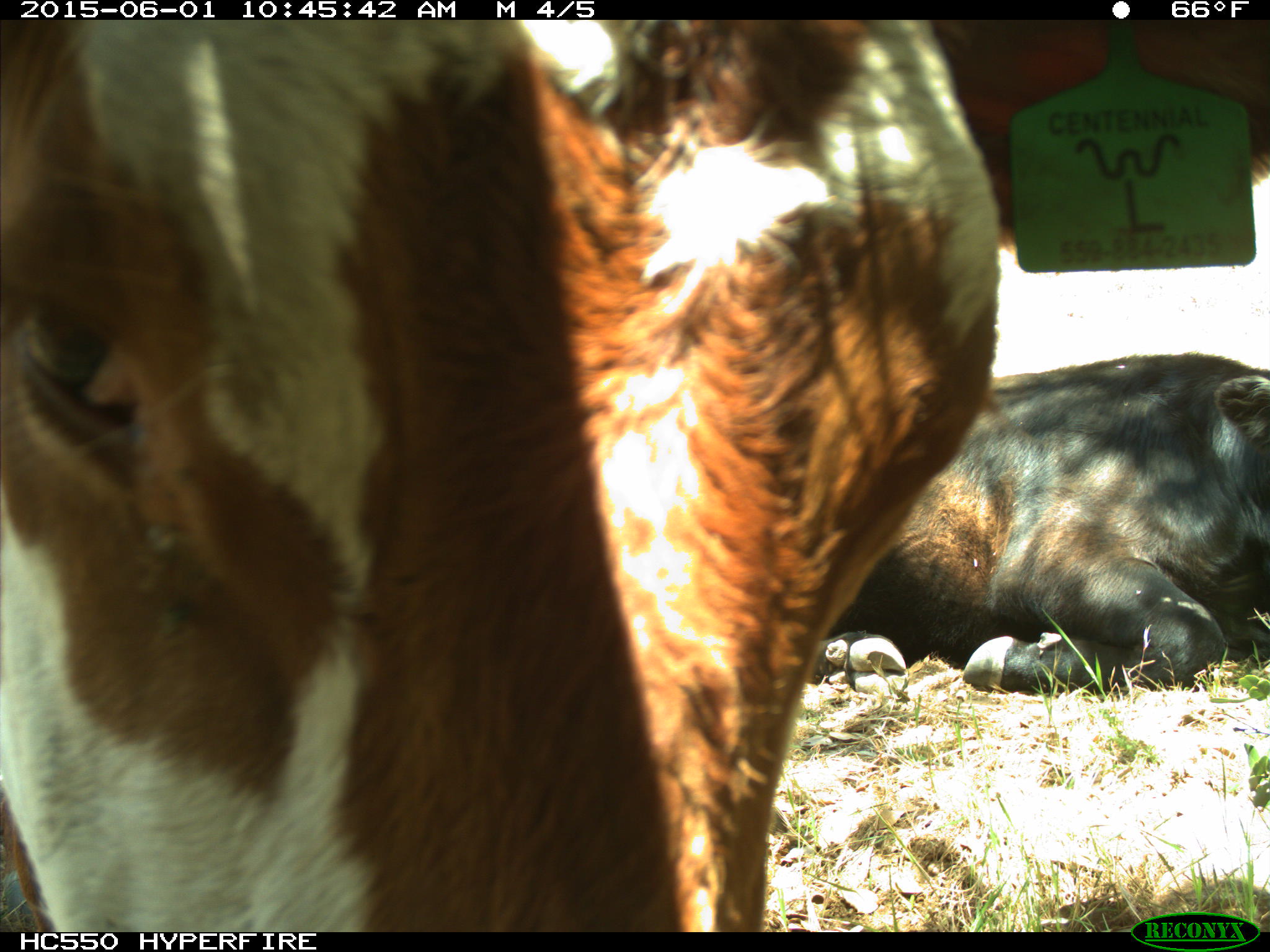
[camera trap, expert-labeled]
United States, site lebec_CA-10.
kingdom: Animalia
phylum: Chordata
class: Mammalia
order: Artiodactyla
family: Bovidae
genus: Bos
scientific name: Bos taurus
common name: domestic cow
Bos taurus (domestic cow).